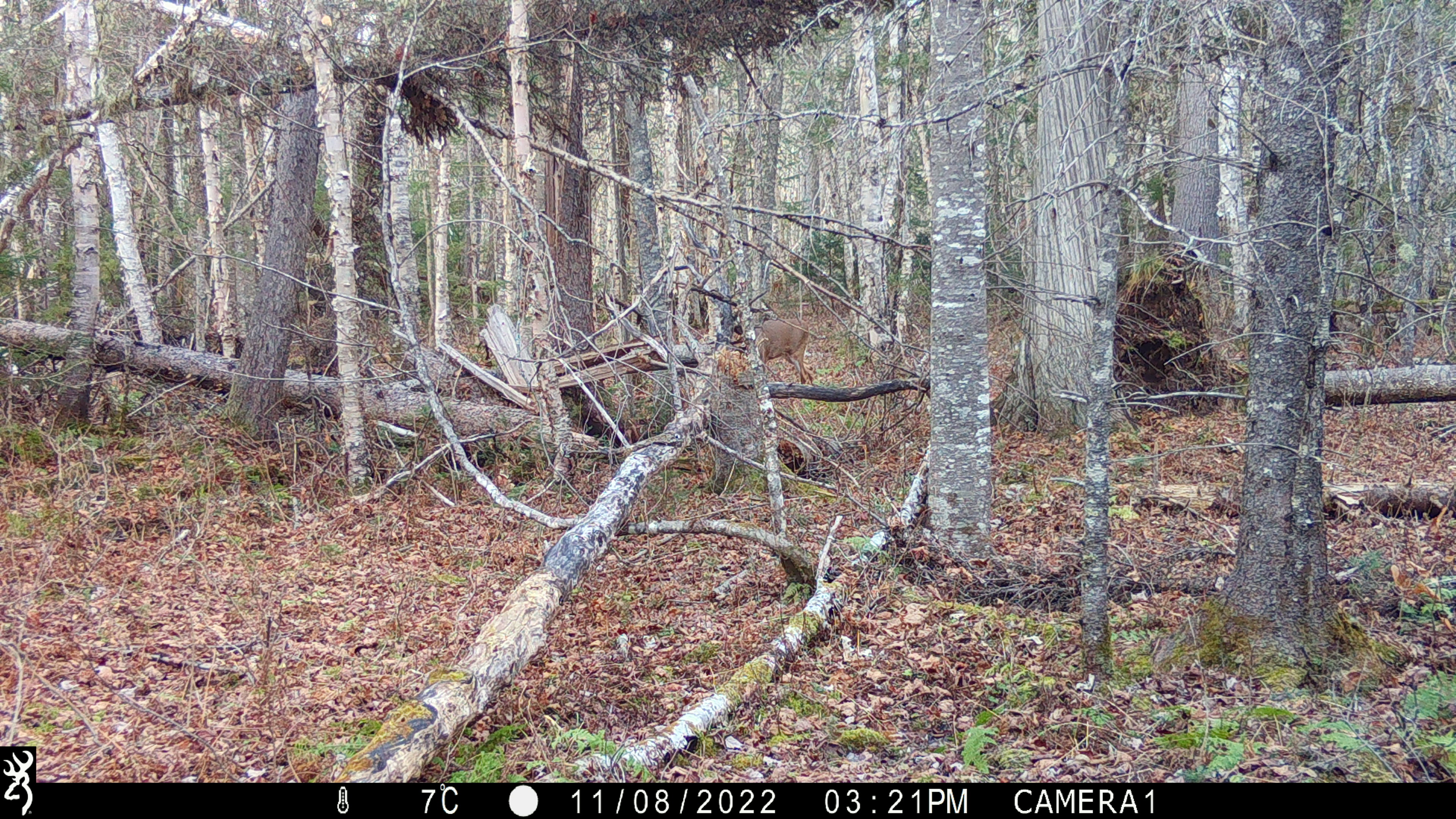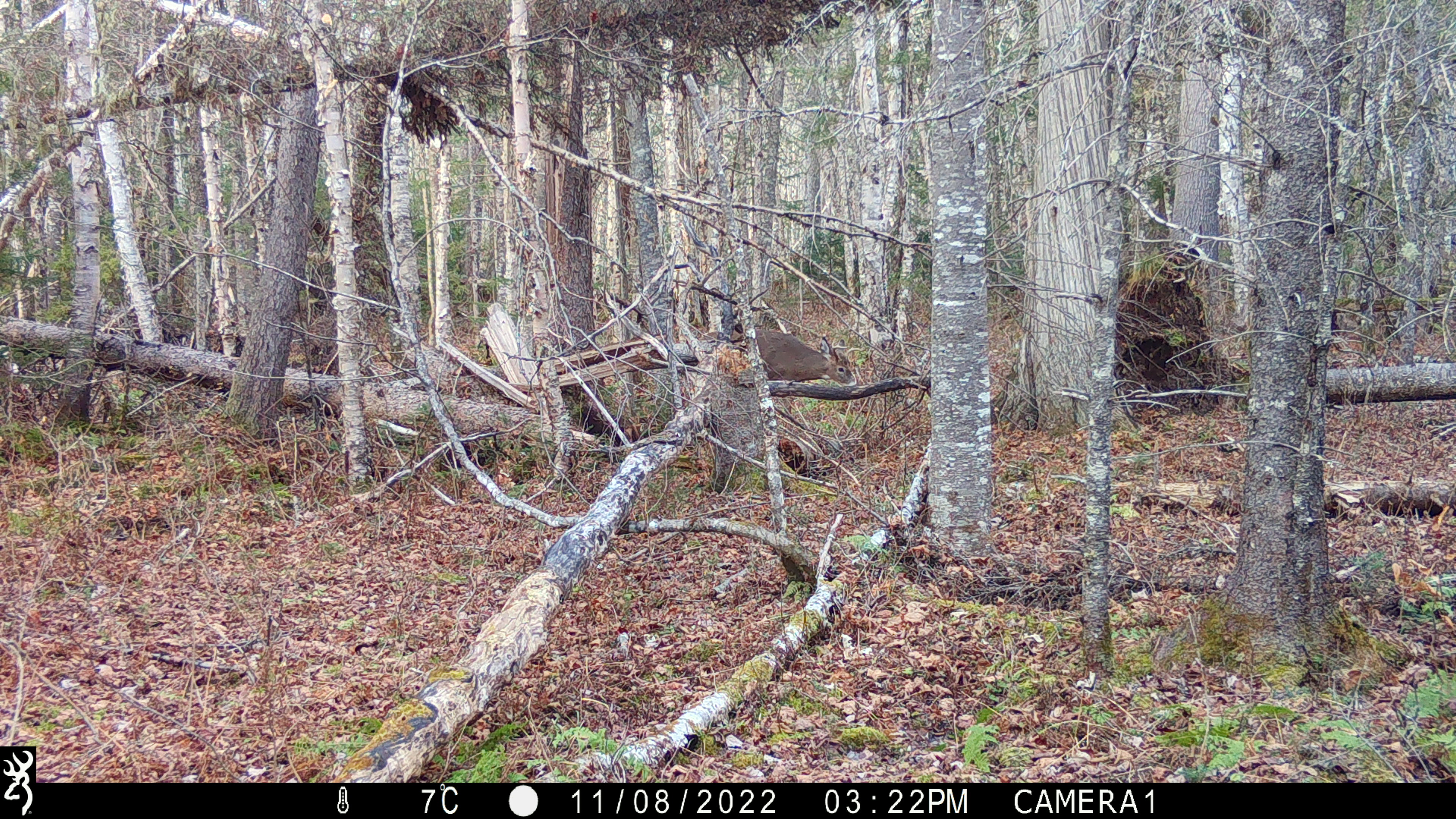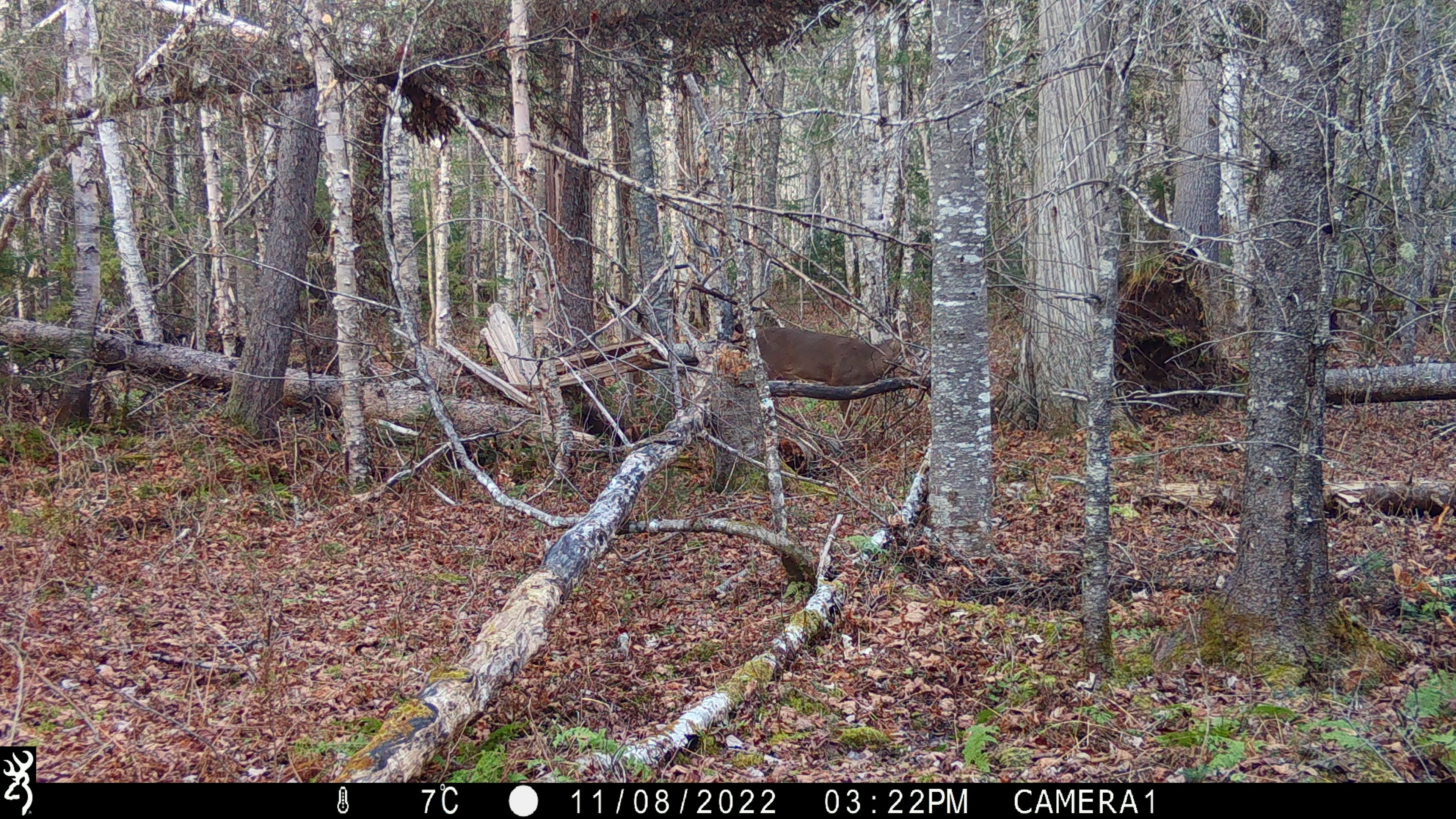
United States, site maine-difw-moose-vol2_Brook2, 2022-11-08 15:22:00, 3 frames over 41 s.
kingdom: Animalia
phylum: Chordata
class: Mammalia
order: Artiodactyla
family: Cervidae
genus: Odocoileus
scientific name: Odocoileus virginianus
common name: white-tailed deer